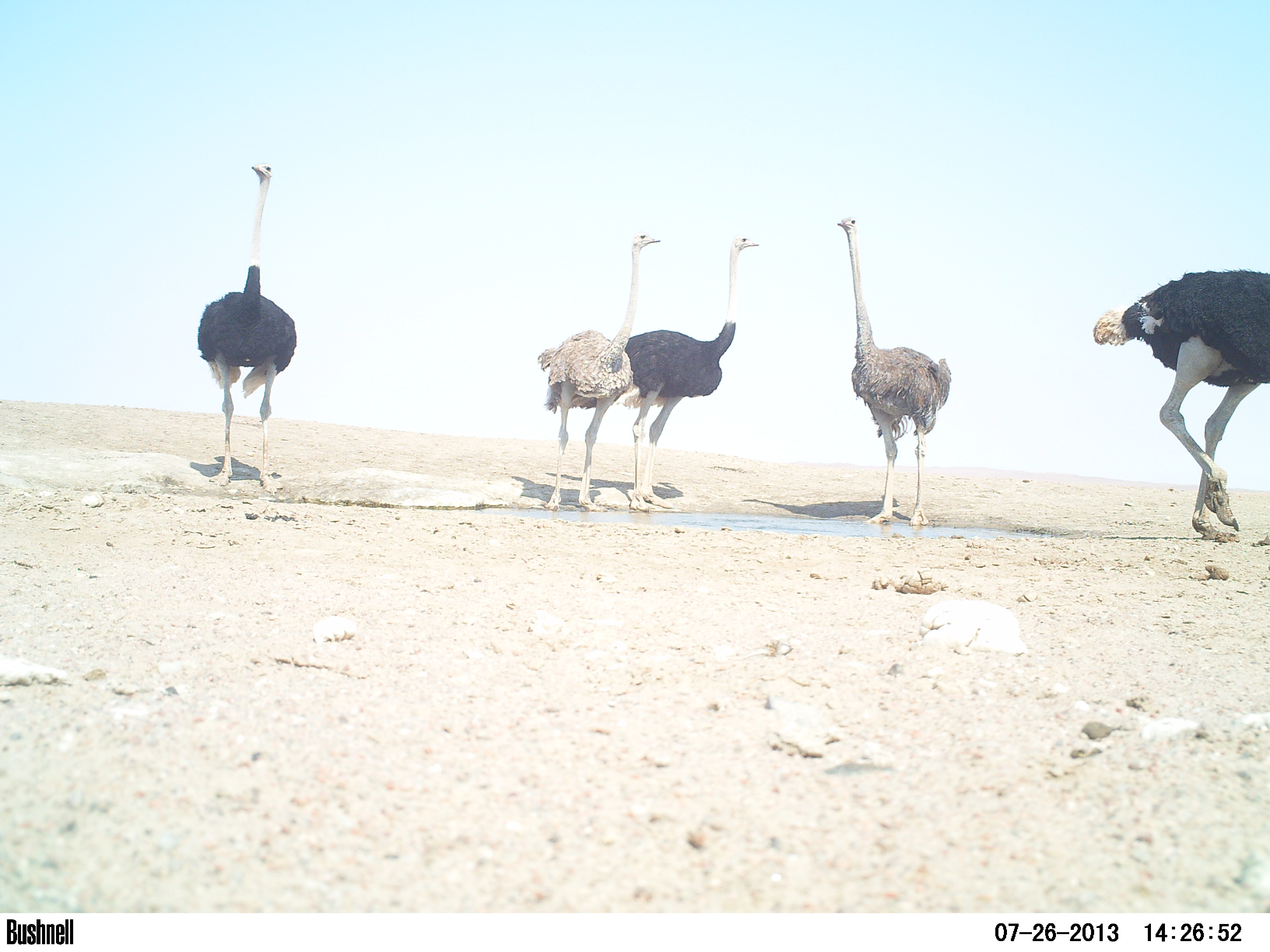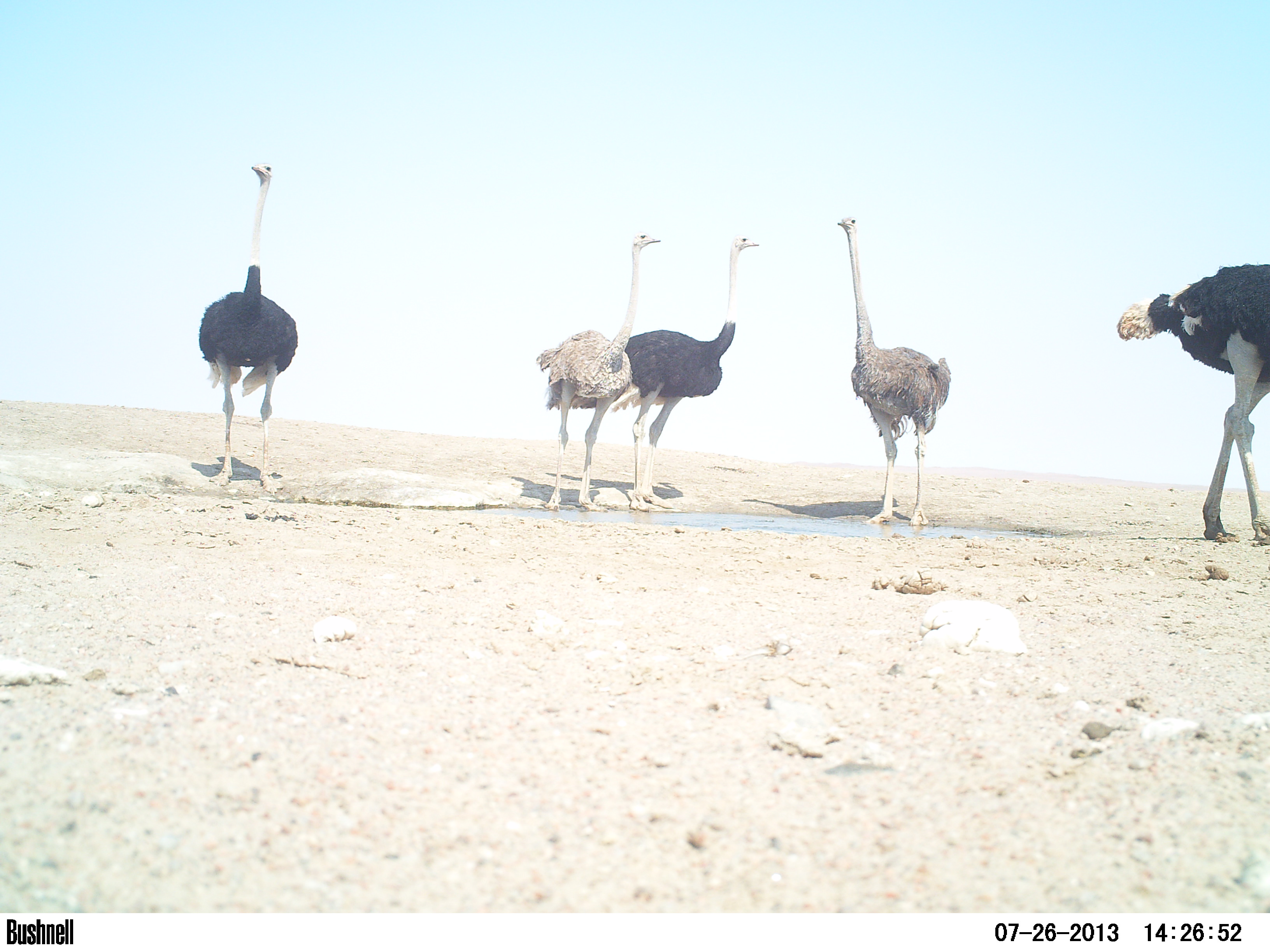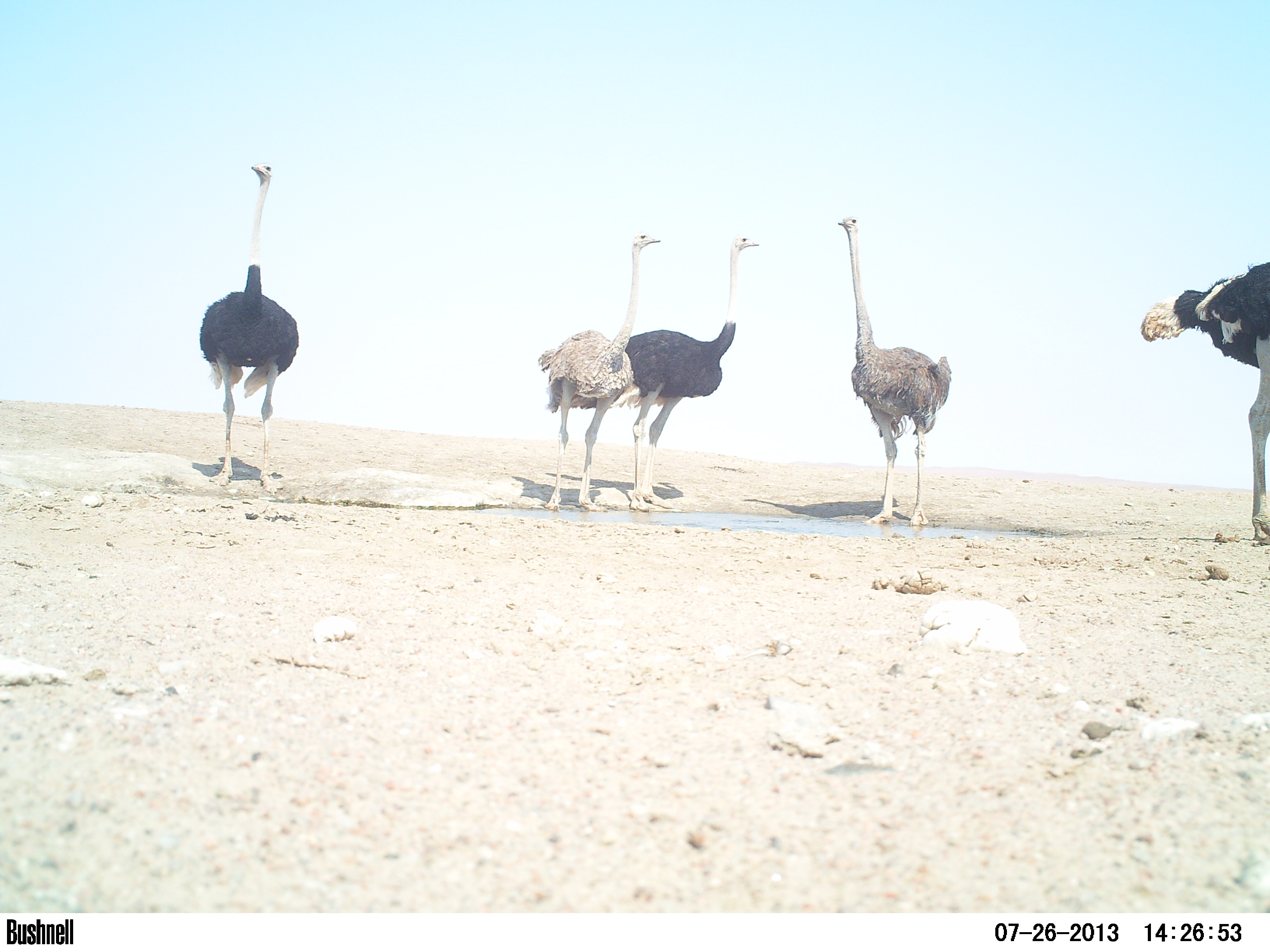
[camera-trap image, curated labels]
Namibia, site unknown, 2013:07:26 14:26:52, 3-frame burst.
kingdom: Animalia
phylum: Chordata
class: Aves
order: Struthioniformes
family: Struthionidae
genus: Struthio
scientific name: Struthio camelus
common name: common ostrich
Struthio camelus (common ostrich).